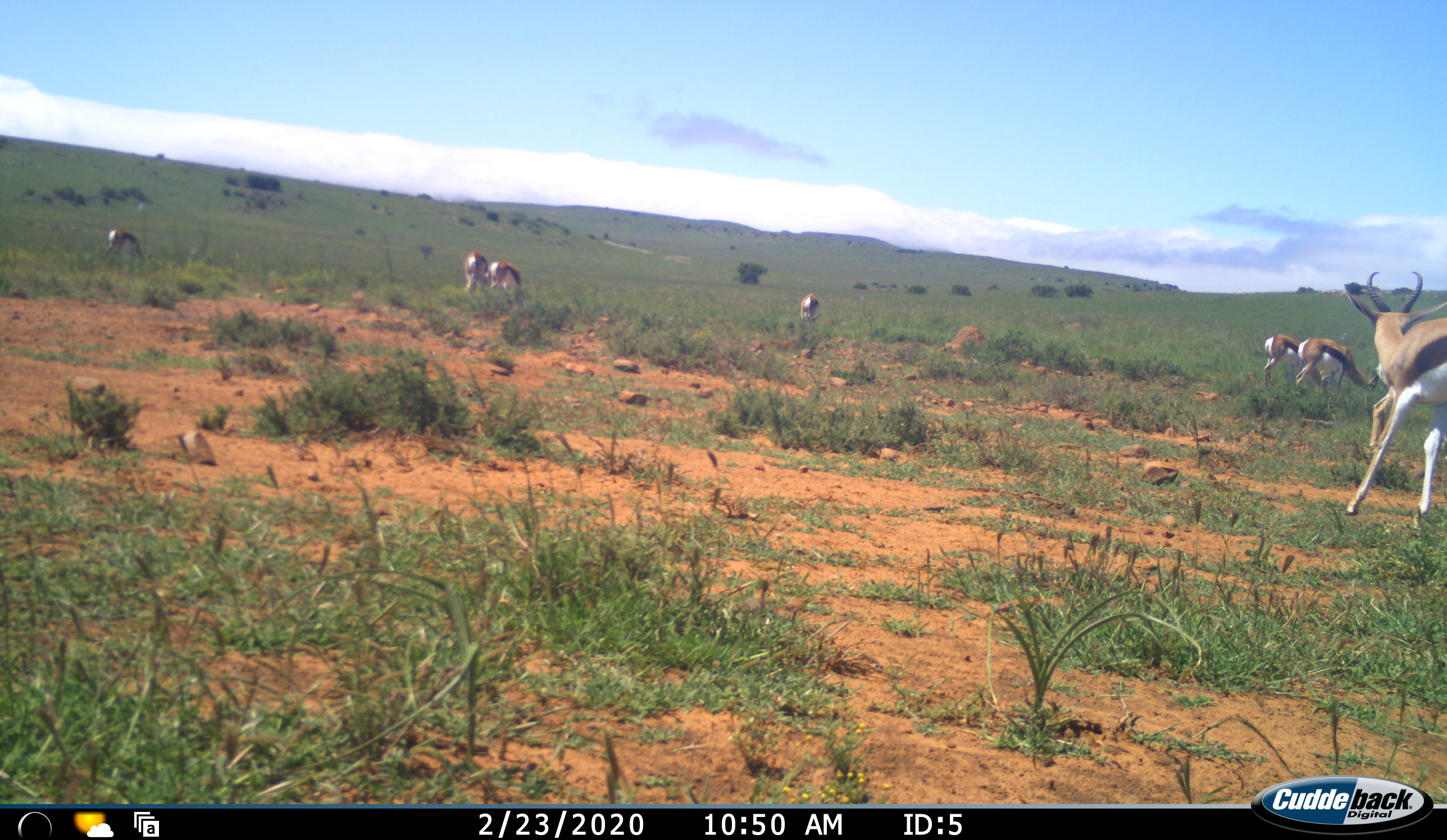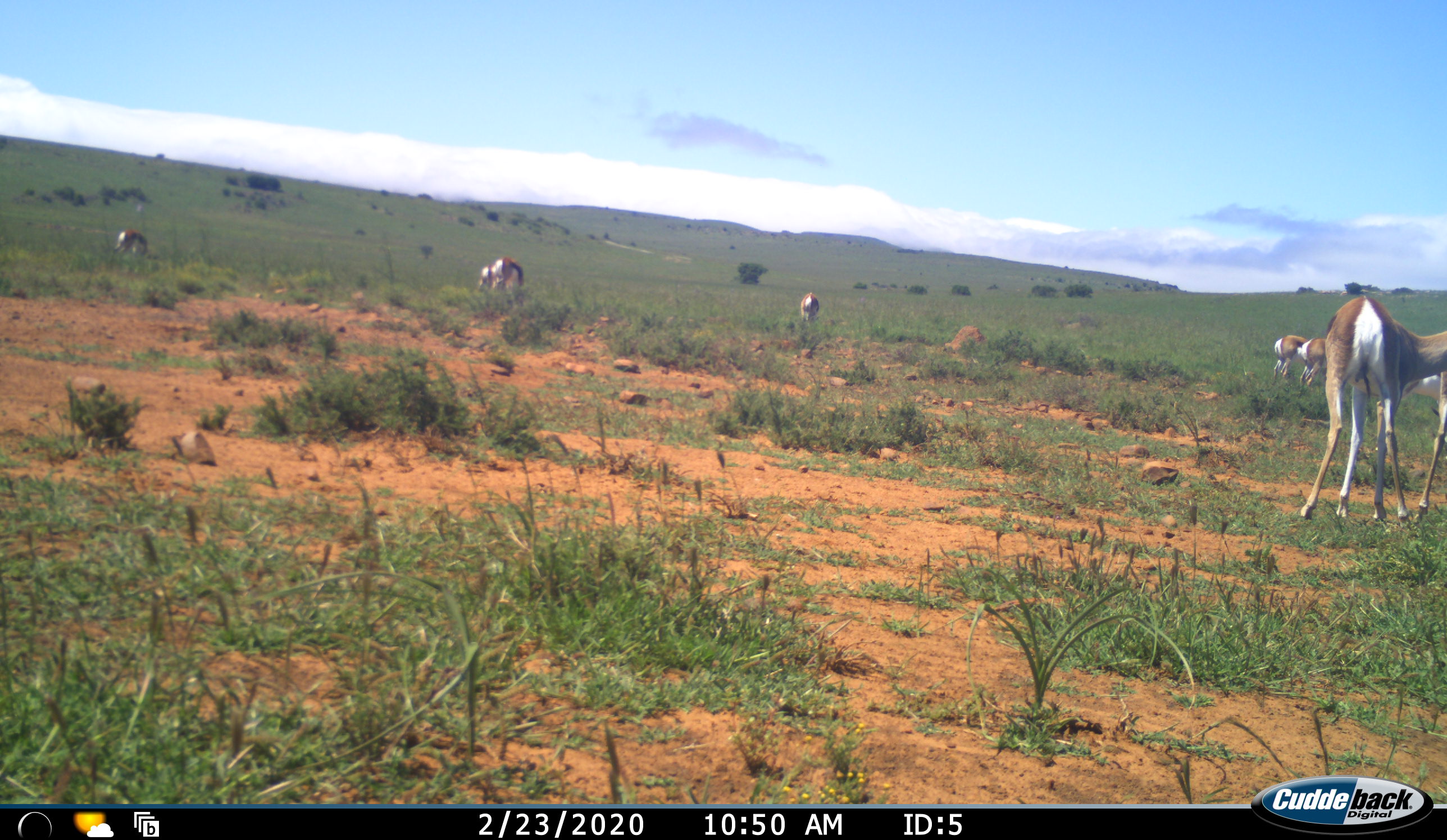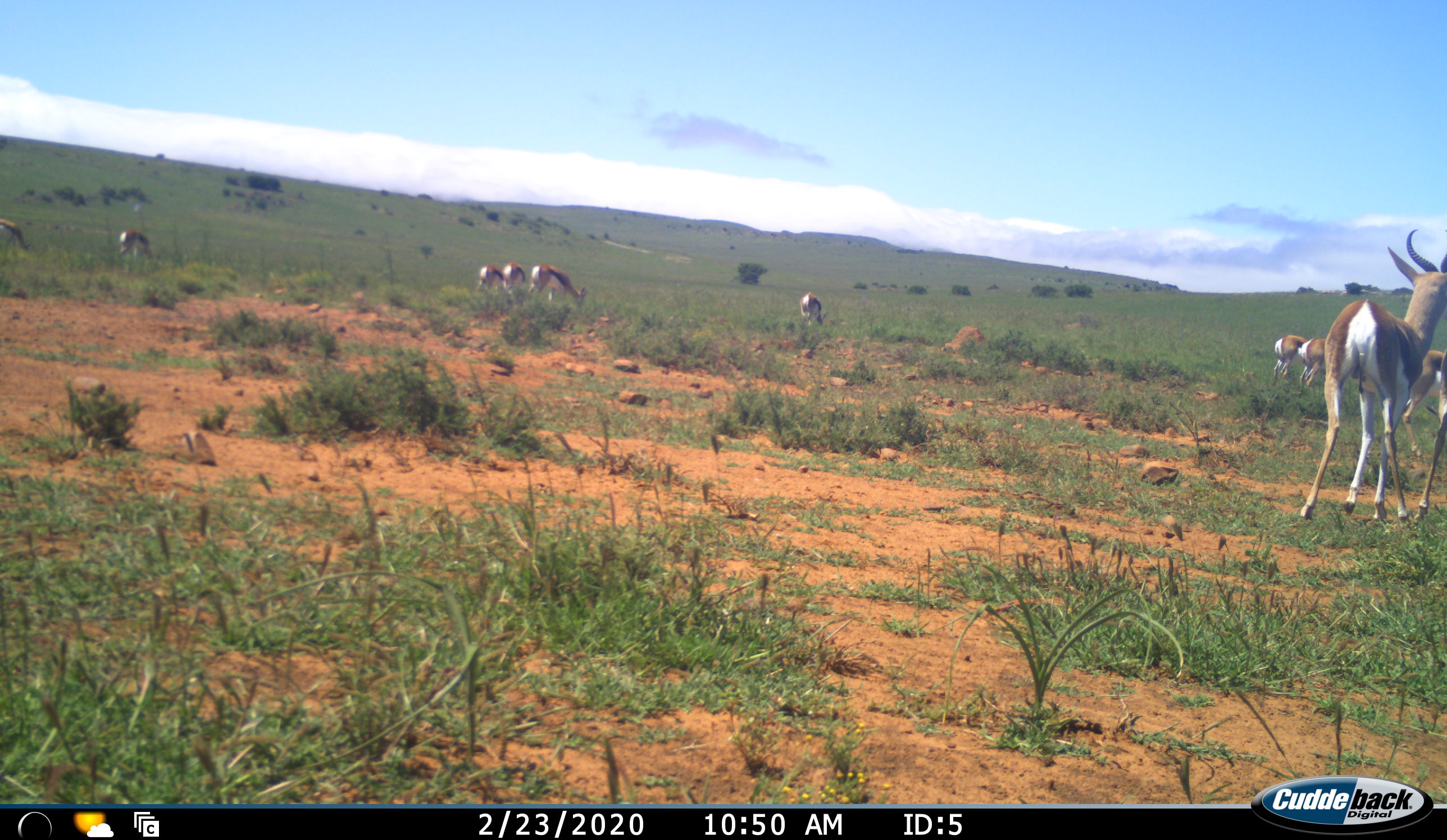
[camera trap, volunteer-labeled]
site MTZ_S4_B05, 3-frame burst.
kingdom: Animalia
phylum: Chordata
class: Mammalia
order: Artiodactyla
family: Bovidae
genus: Antidorcas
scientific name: Antidorcas marsupialis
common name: springbok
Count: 11-50.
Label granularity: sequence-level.